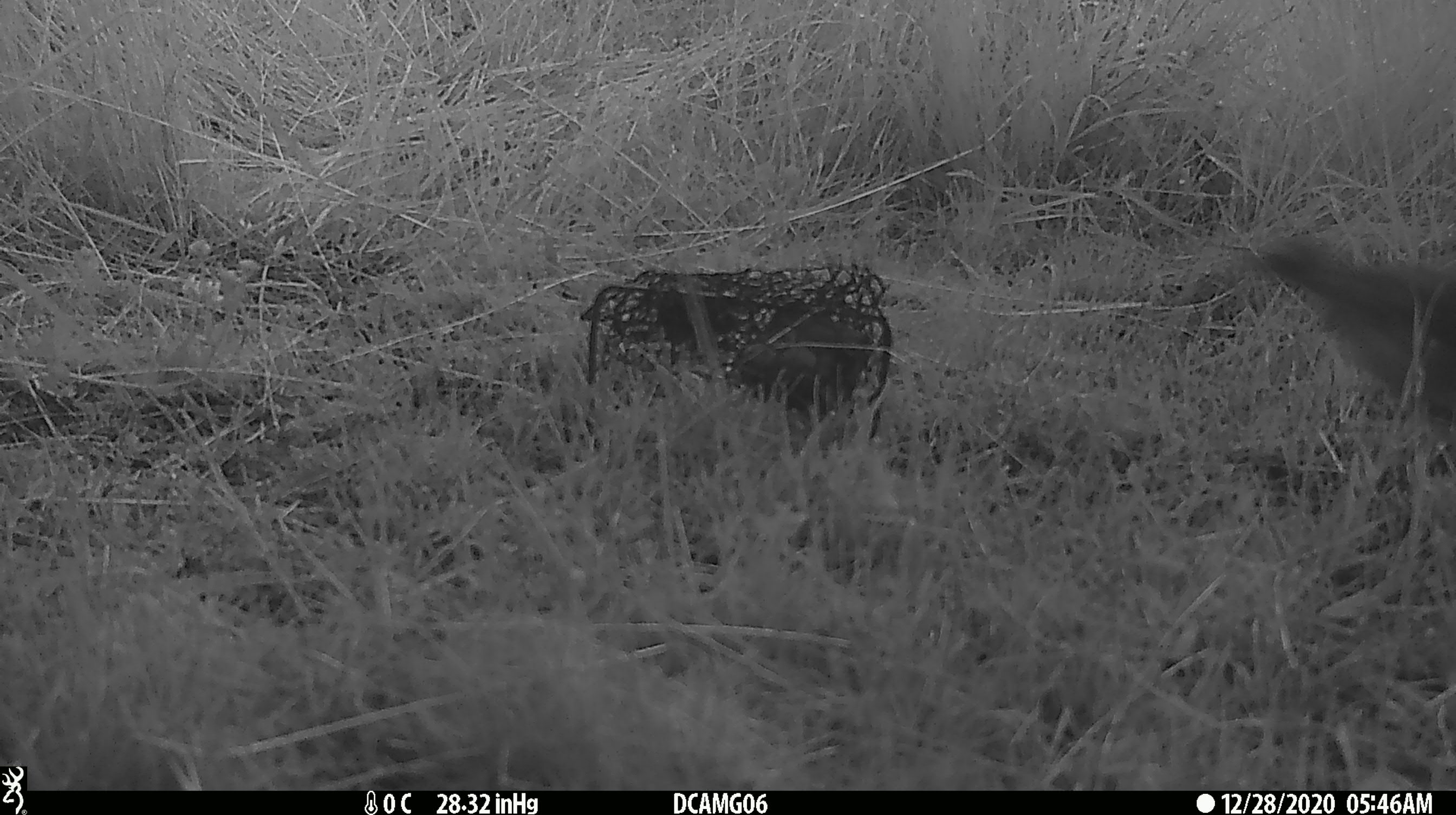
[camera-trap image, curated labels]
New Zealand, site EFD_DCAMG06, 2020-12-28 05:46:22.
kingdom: Animalia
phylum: Chordata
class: Aves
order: Passeriformes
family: Turdidae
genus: Turdus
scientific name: Turdus philomelos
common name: song thrush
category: thrush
Thrush (song thrush) (Turdus philomelos).